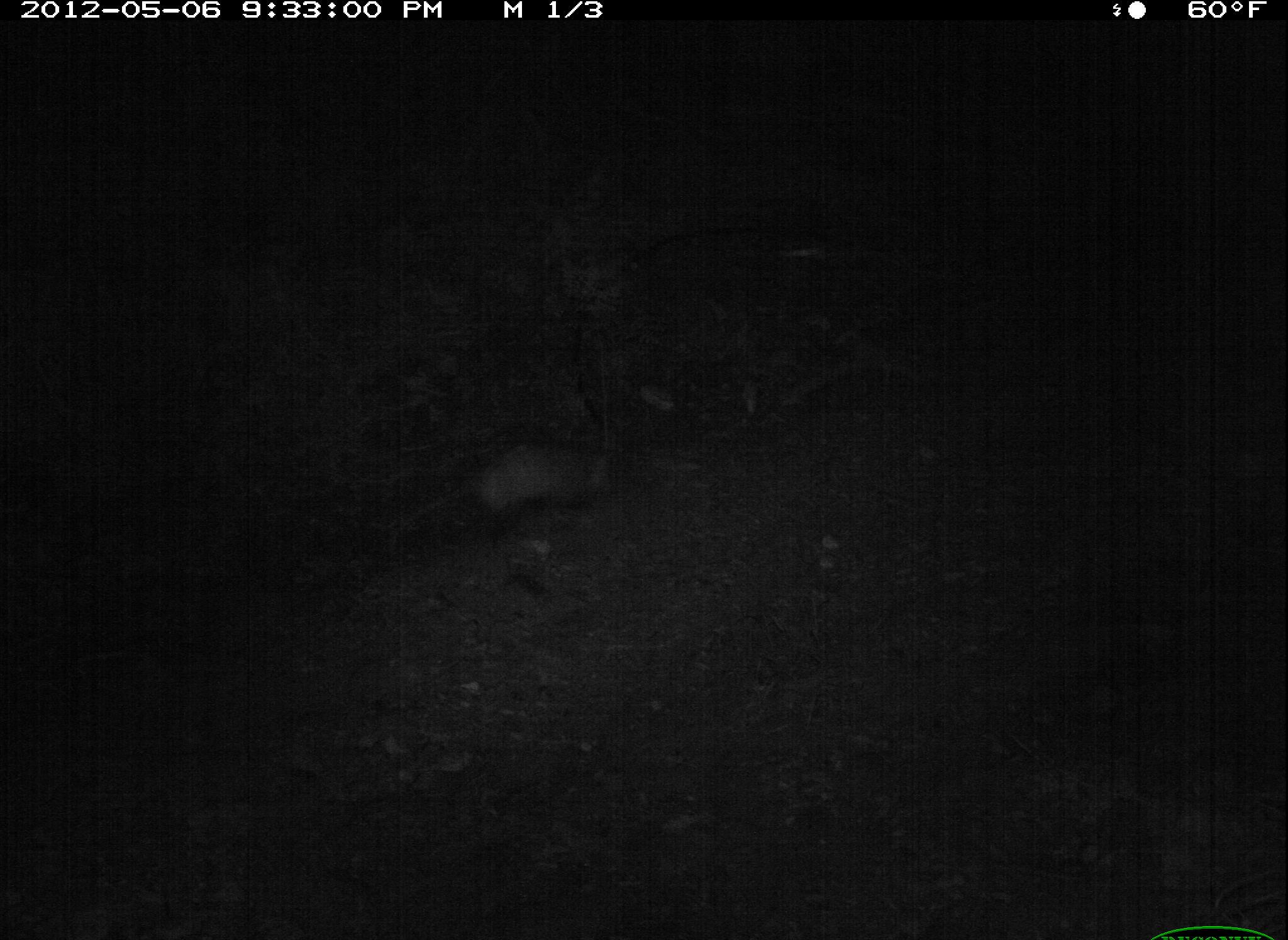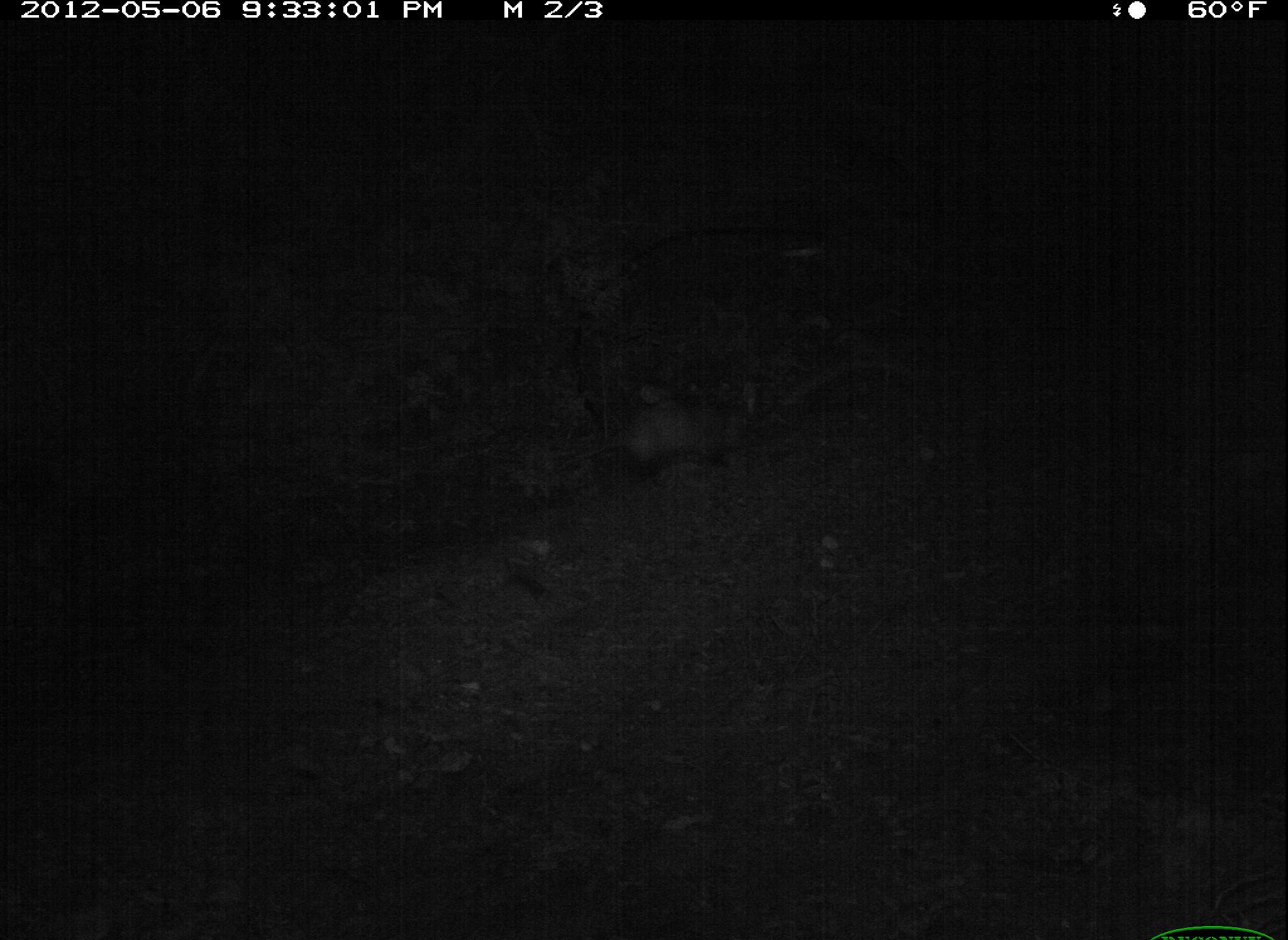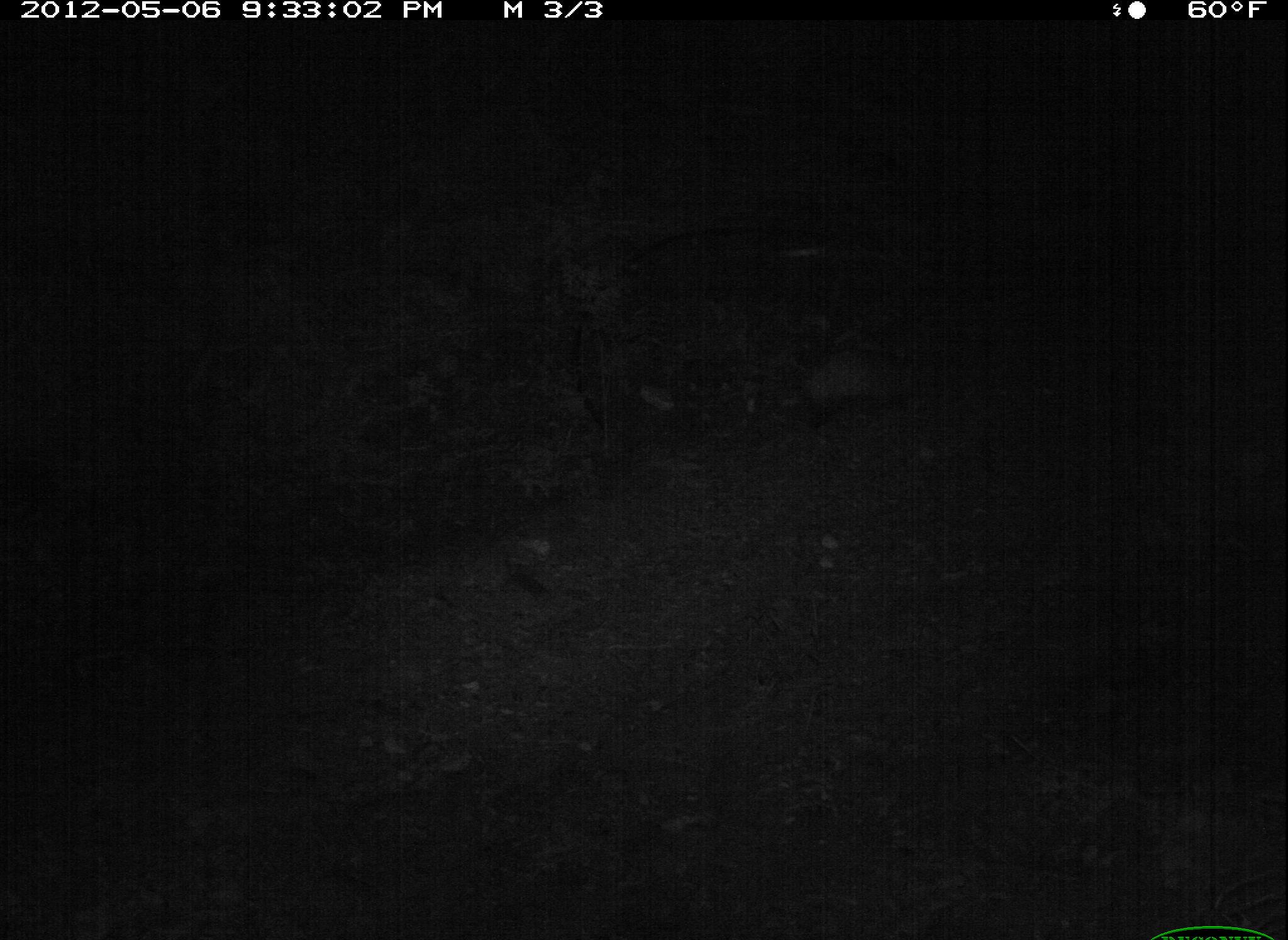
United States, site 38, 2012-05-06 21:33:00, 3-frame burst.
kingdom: Animalia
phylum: Chordata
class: Mammalia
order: Didelphimorphia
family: Didelphidae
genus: Didelphis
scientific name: Didelphis virginiana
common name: virginia opossum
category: opossum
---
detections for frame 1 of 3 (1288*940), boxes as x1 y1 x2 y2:
opossum: 411 430 628 541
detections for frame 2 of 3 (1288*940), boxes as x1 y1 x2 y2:
opossum: 544 395 753 498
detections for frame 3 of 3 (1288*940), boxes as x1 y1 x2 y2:
opossum: 800 335 926 440